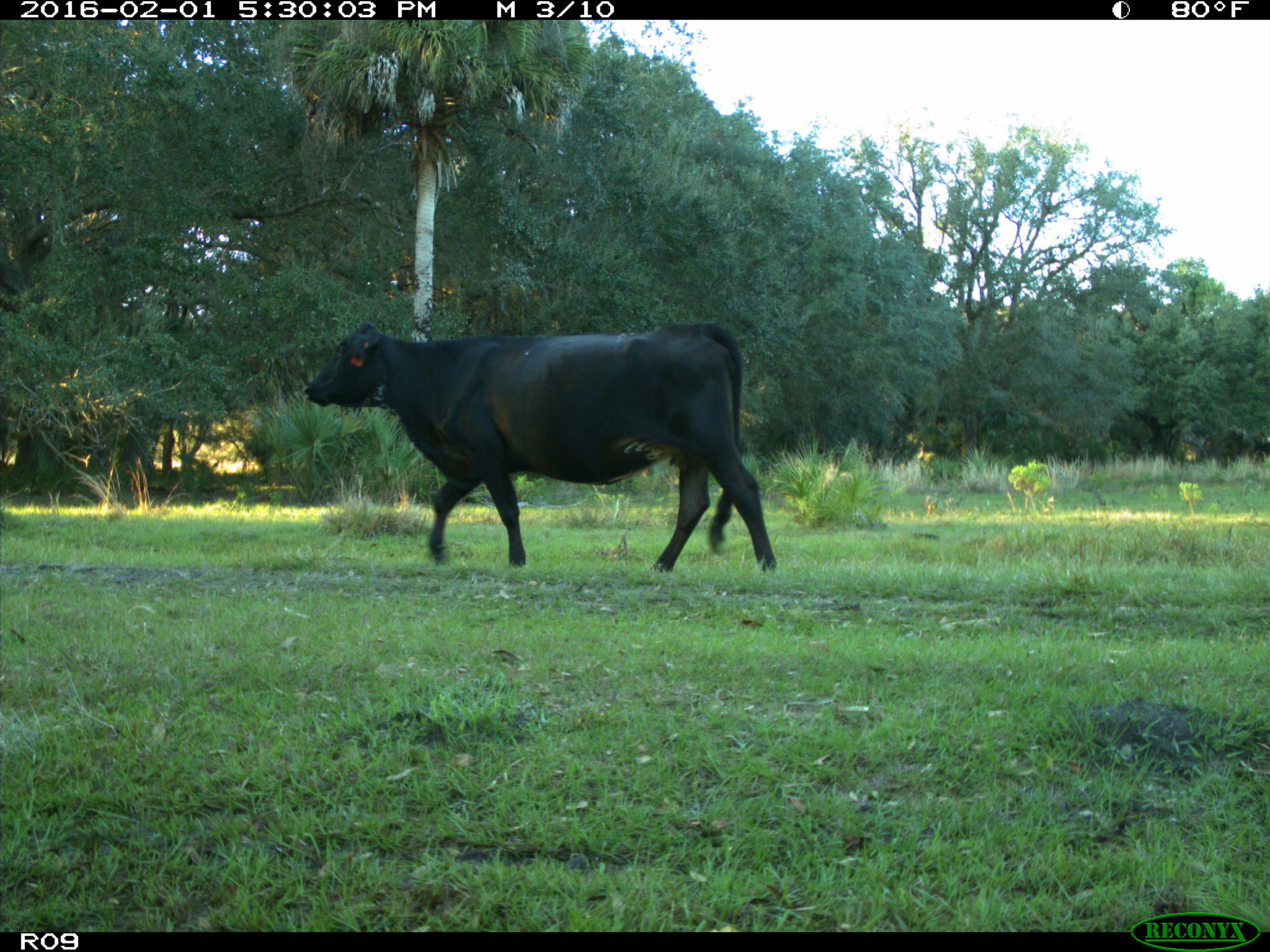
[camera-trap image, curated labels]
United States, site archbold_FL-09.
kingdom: Animalia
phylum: Chordata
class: Mammalia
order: Artiodactyla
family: Bovidae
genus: Bos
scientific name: Bos taurus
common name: domestic cow